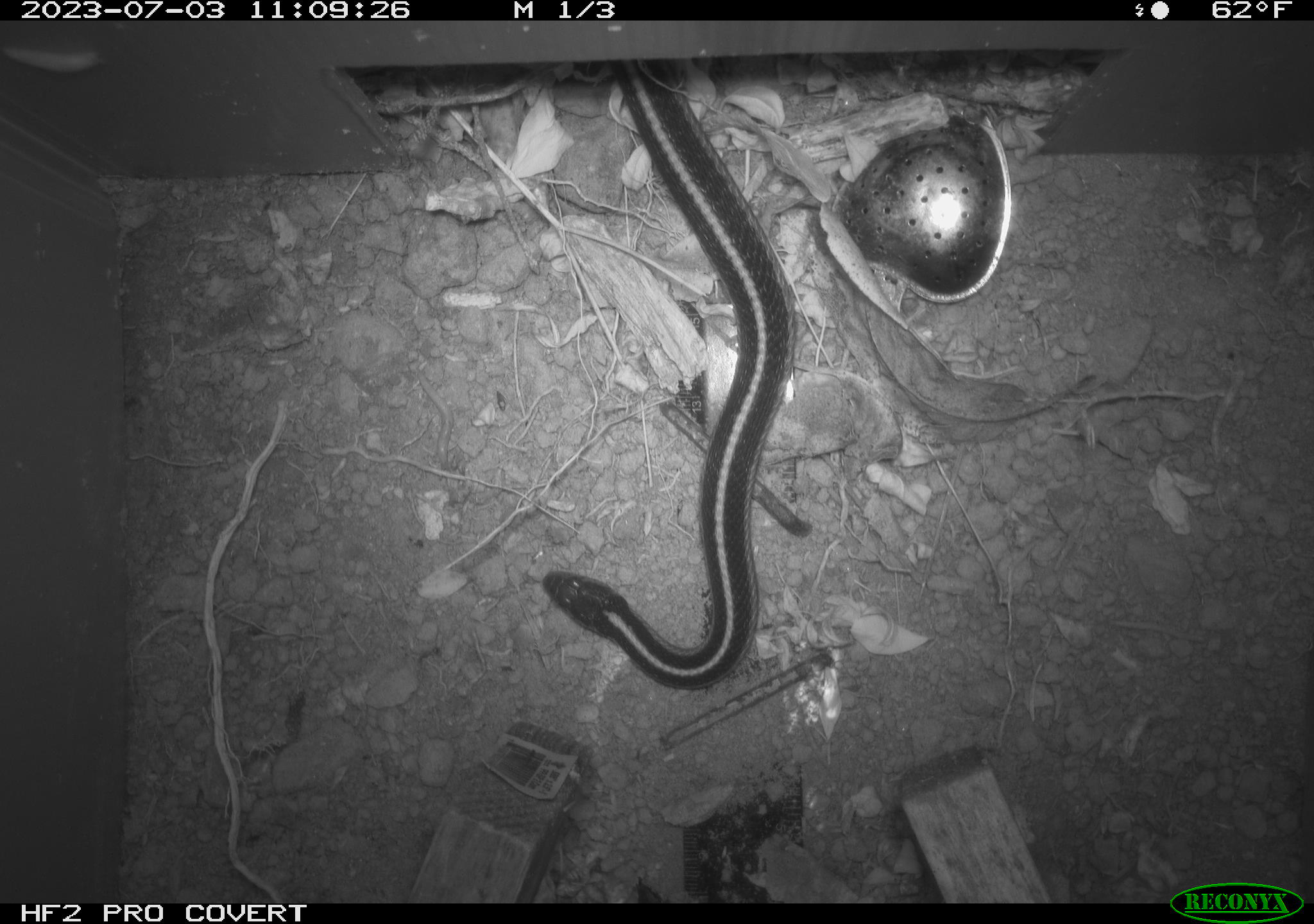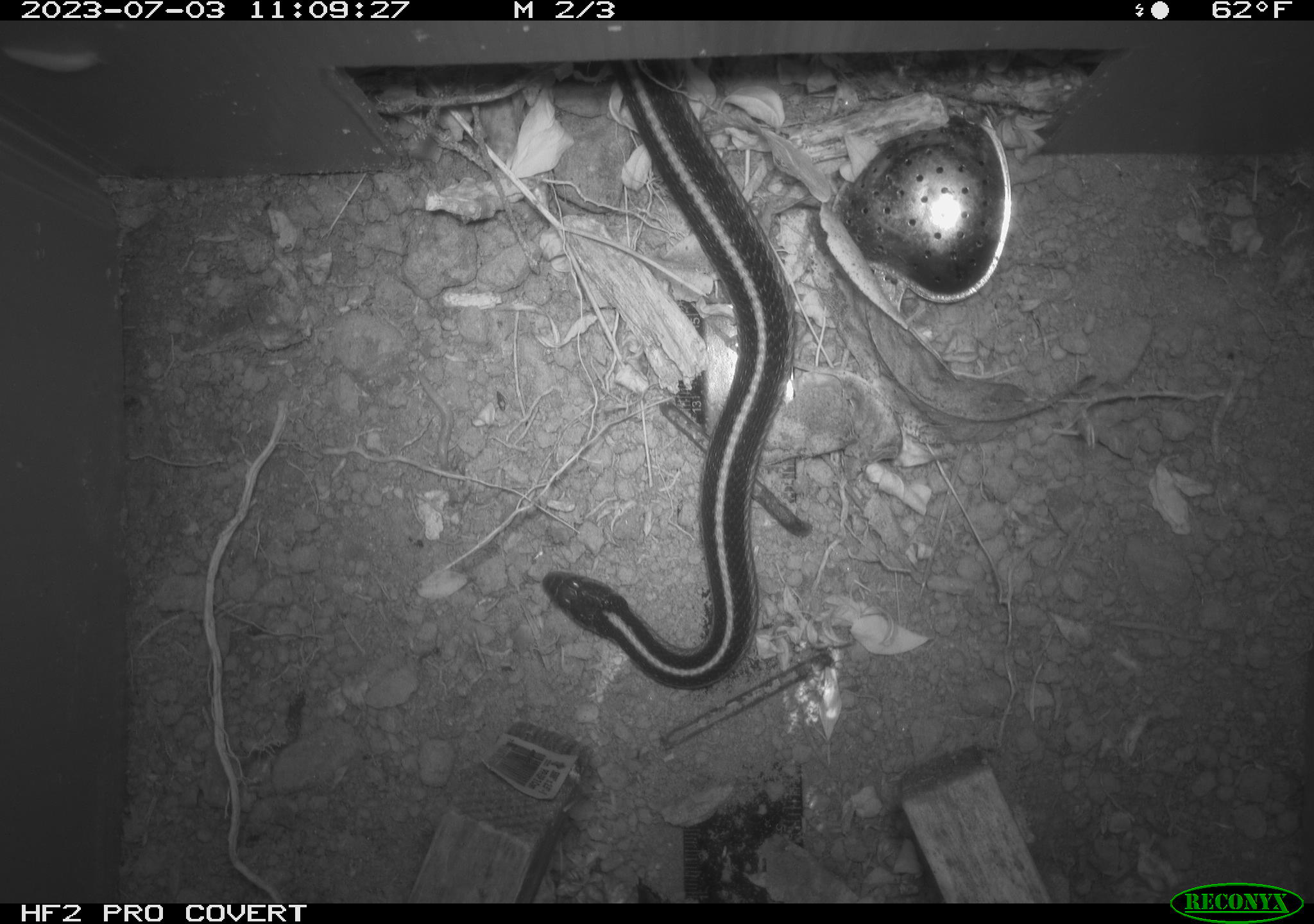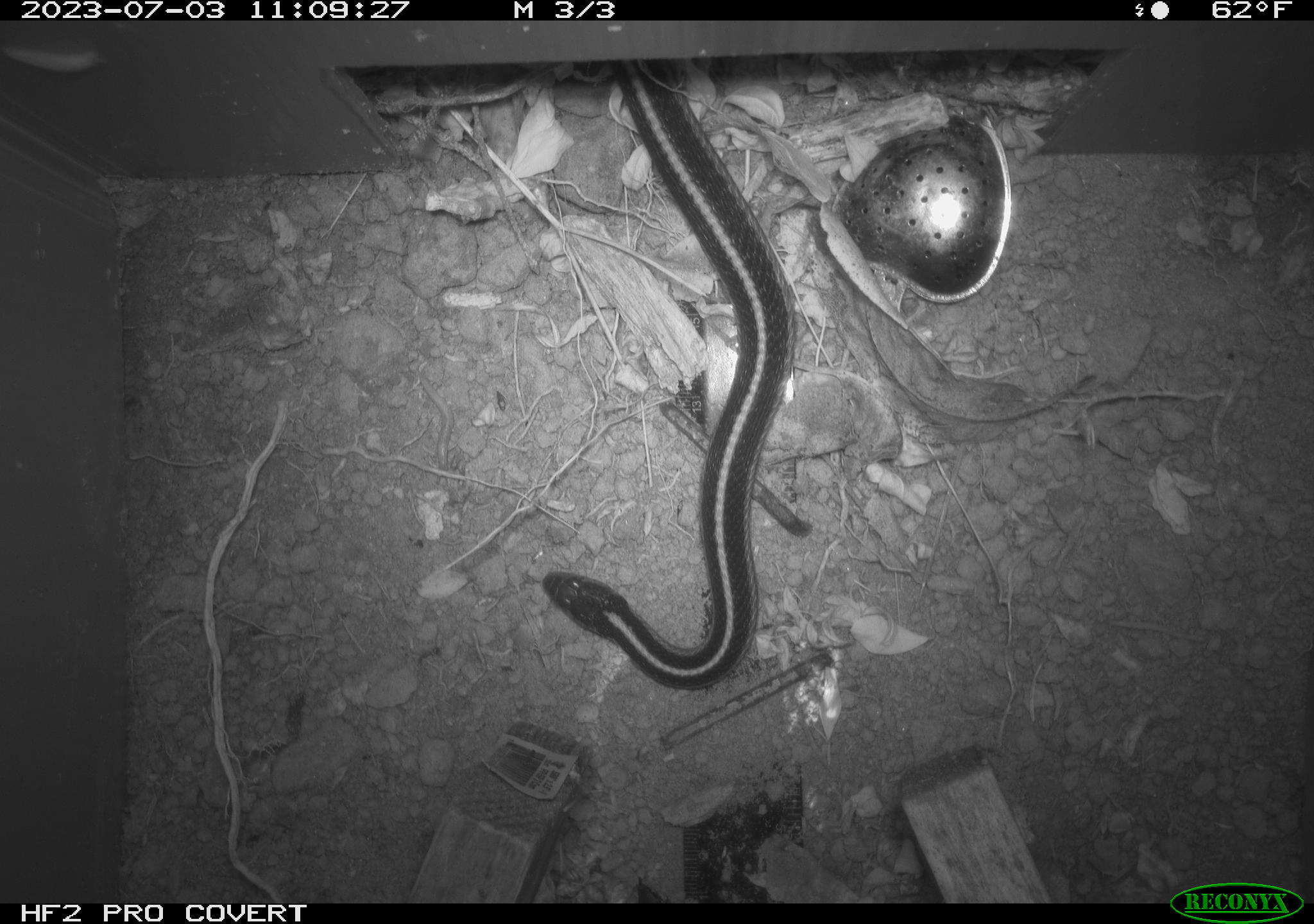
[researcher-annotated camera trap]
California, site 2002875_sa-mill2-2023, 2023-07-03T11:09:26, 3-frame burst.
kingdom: Animalia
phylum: Chordata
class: Reptilia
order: Squamata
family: Colubridae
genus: Thamnophis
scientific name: Thamnophis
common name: american gartersnakes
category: thamnophis species